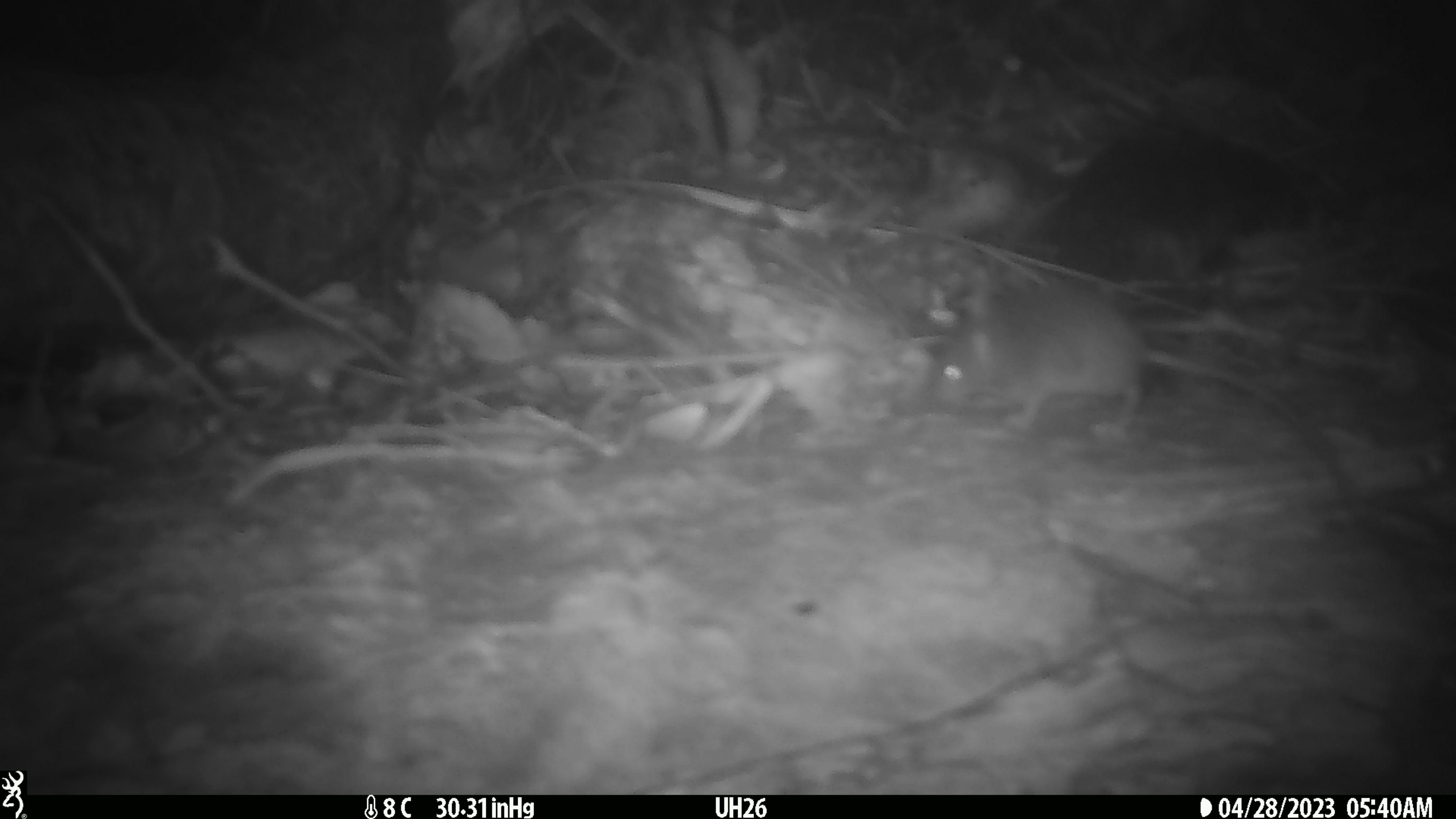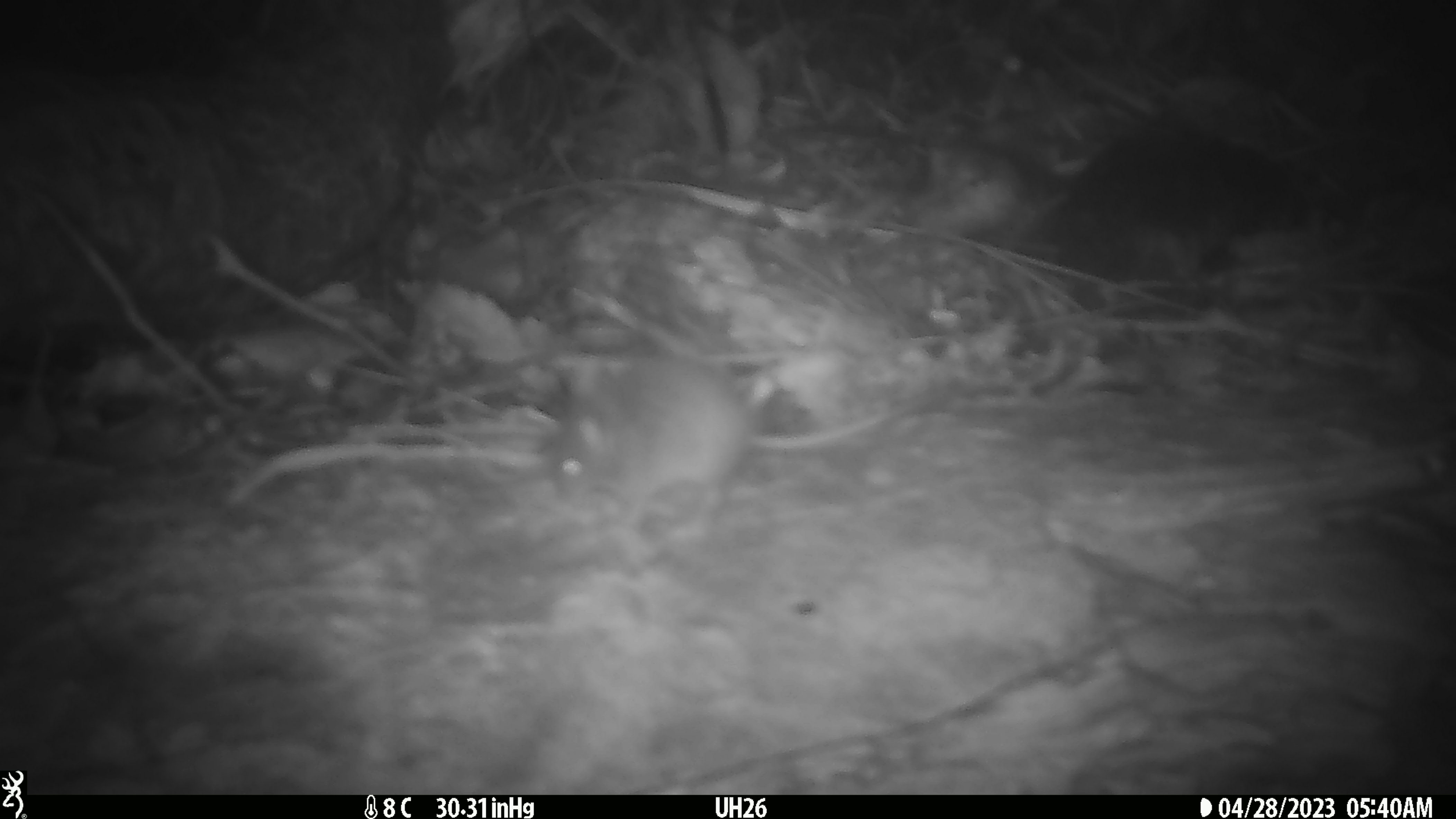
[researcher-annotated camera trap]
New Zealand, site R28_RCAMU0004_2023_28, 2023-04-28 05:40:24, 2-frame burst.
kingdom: Animalia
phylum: Chordata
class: Mammalia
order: Rodentia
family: Muridae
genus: Mus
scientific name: Mus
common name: mouse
Mouse (Mus).